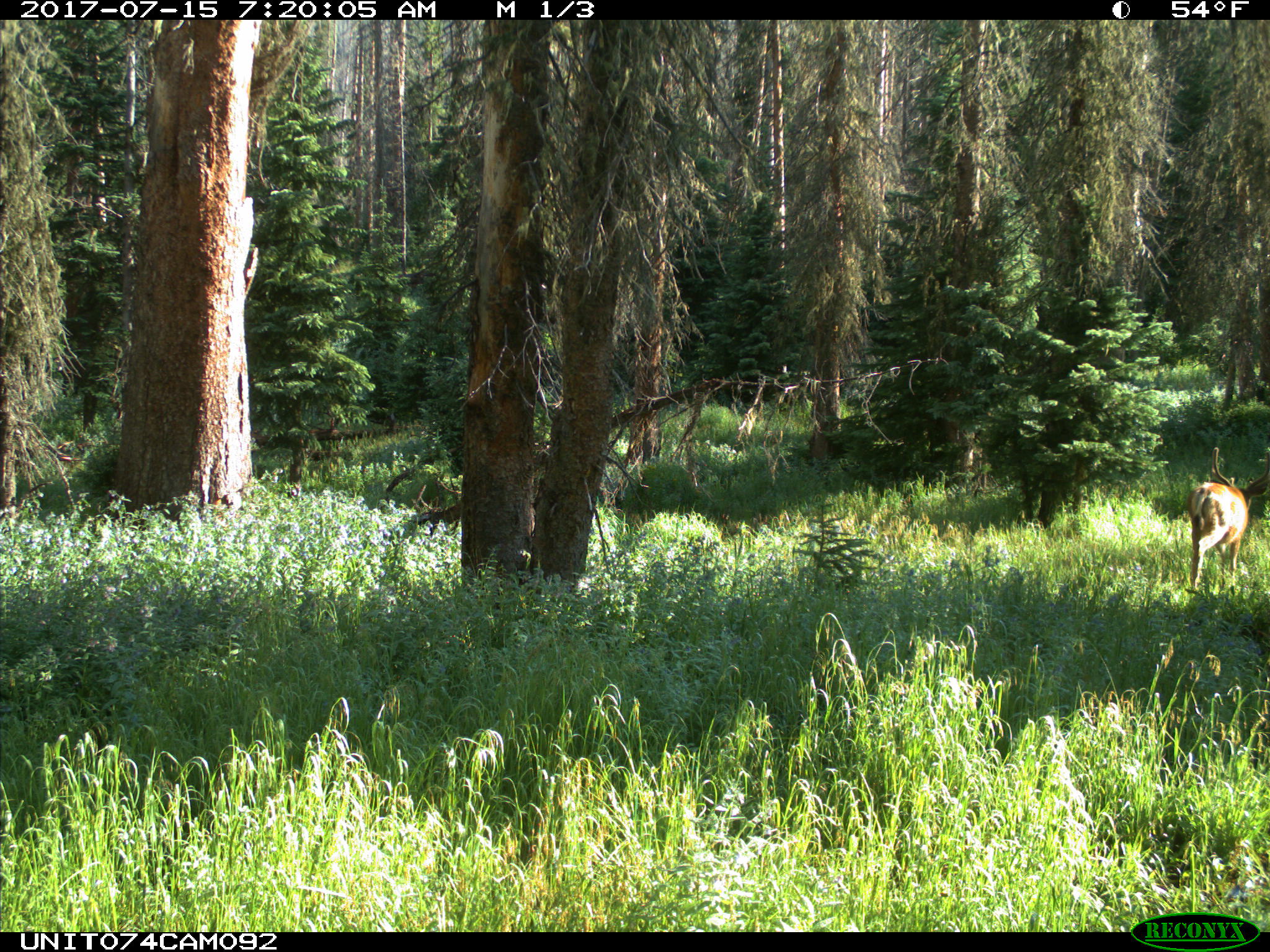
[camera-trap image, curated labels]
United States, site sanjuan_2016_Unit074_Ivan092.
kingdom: Animalia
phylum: Chordata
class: Mammalia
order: Artiodactyla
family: Cervidae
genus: Odocoileus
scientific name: Odocoileus hemionus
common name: mule deer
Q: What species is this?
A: Odocoileus hemionus (mule deer).